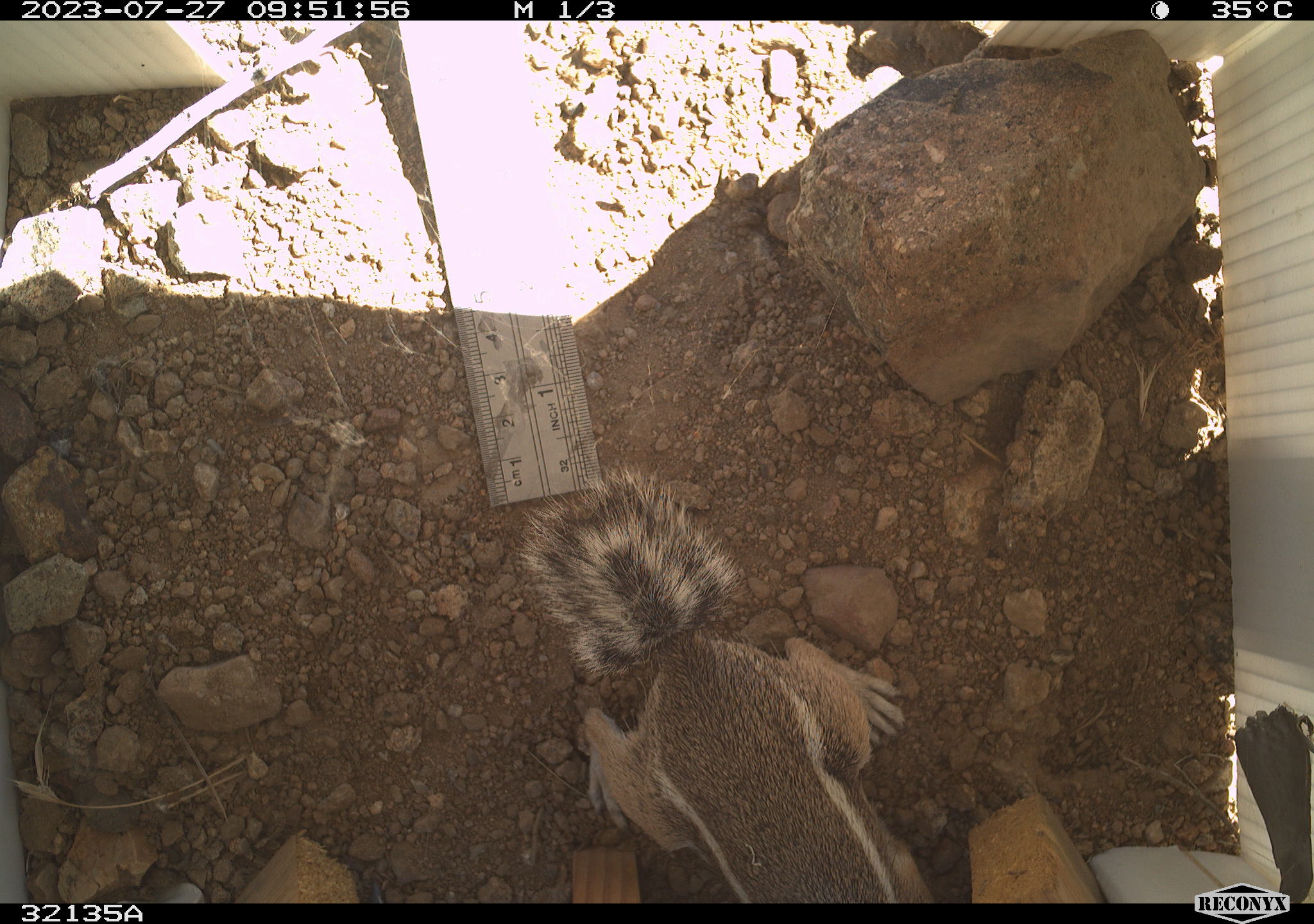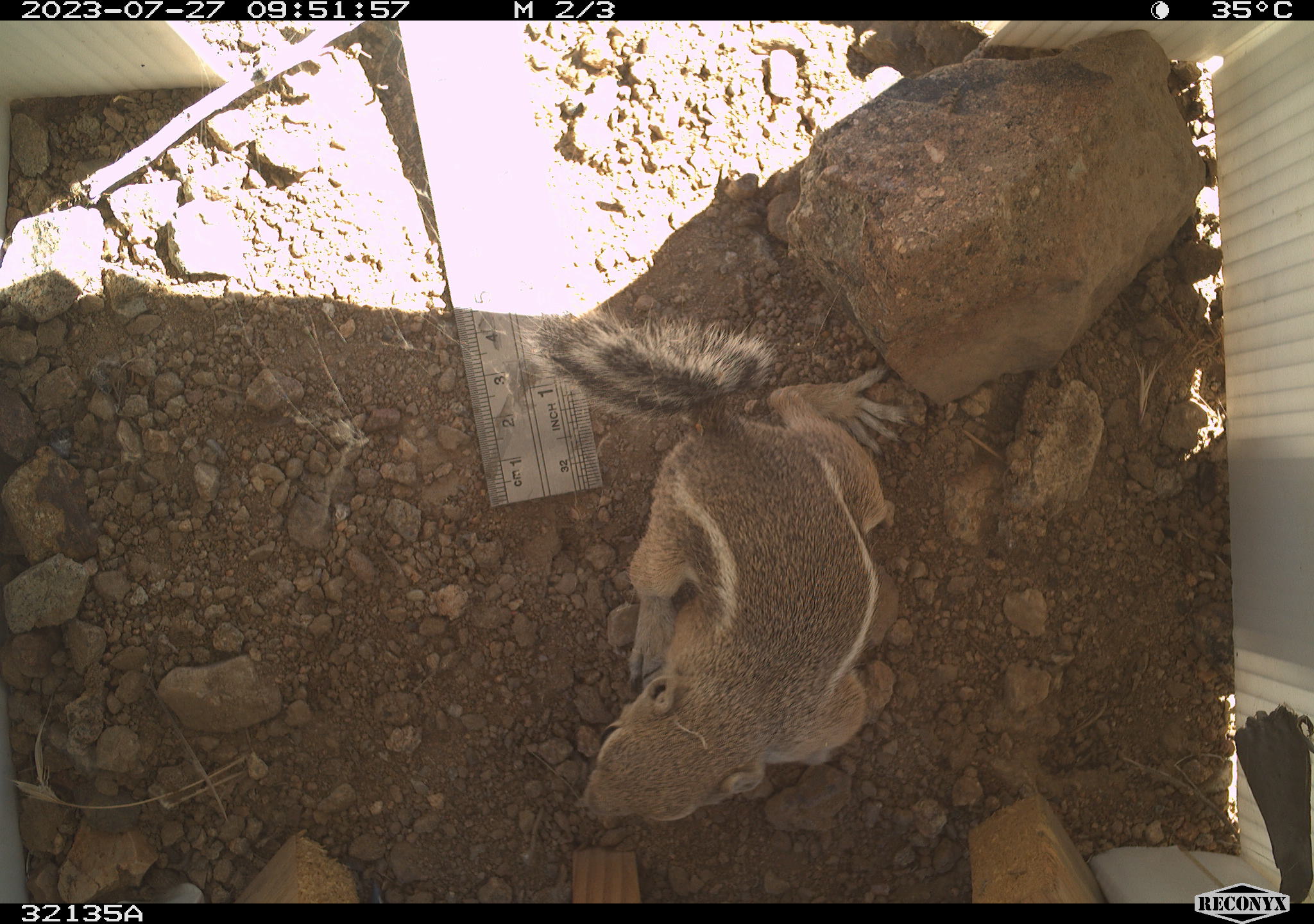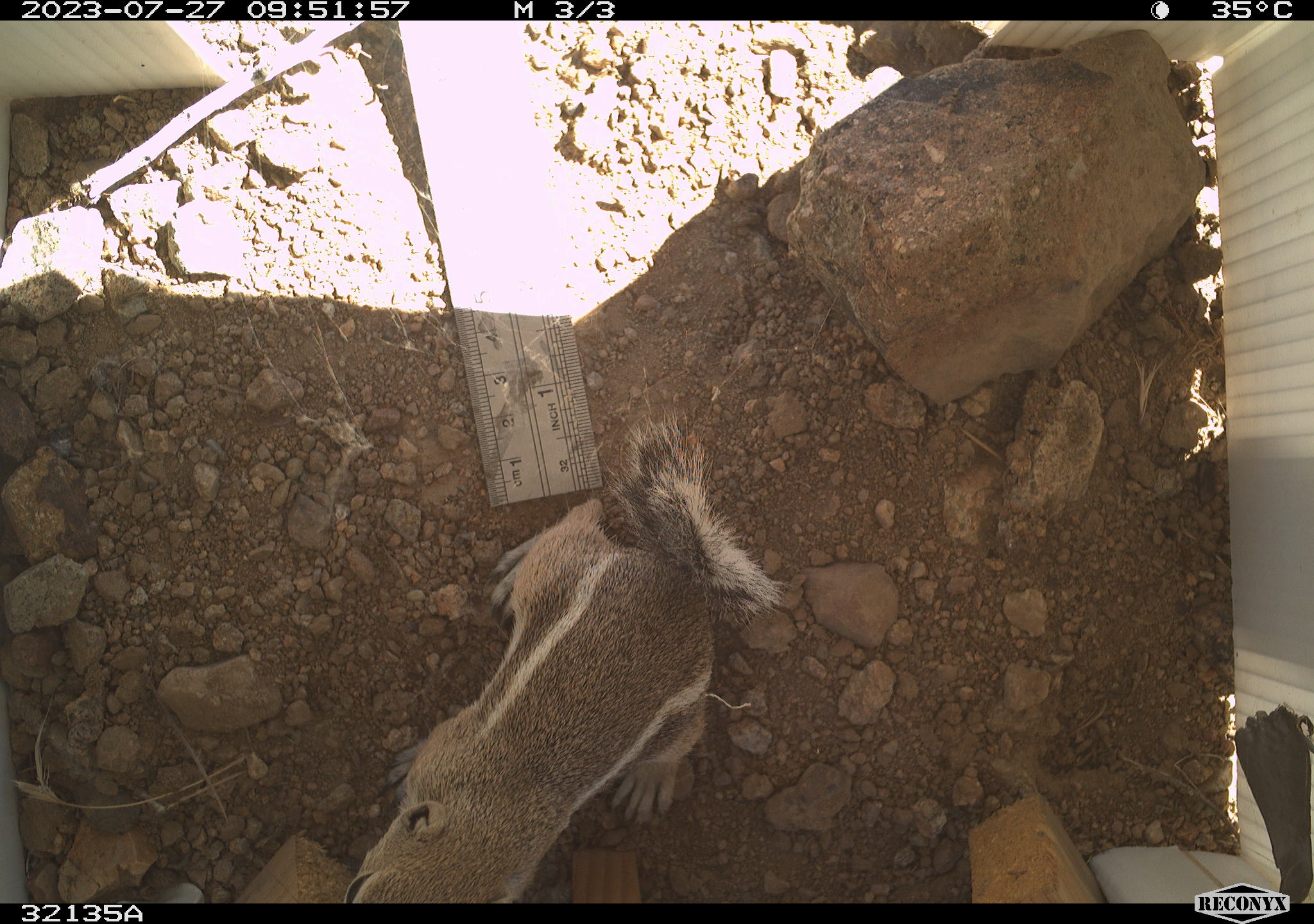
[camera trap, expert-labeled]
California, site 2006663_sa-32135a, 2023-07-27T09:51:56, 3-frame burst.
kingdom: Animalia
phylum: Chordata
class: Mammalia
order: Rodentia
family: Sciuridae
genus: Ammospermophilus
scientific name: Ammospermophilus leucurus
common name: white-tailed antelope squirrel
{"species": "white-tailed antelope squirrel (Ammospermophilus leucurus)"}